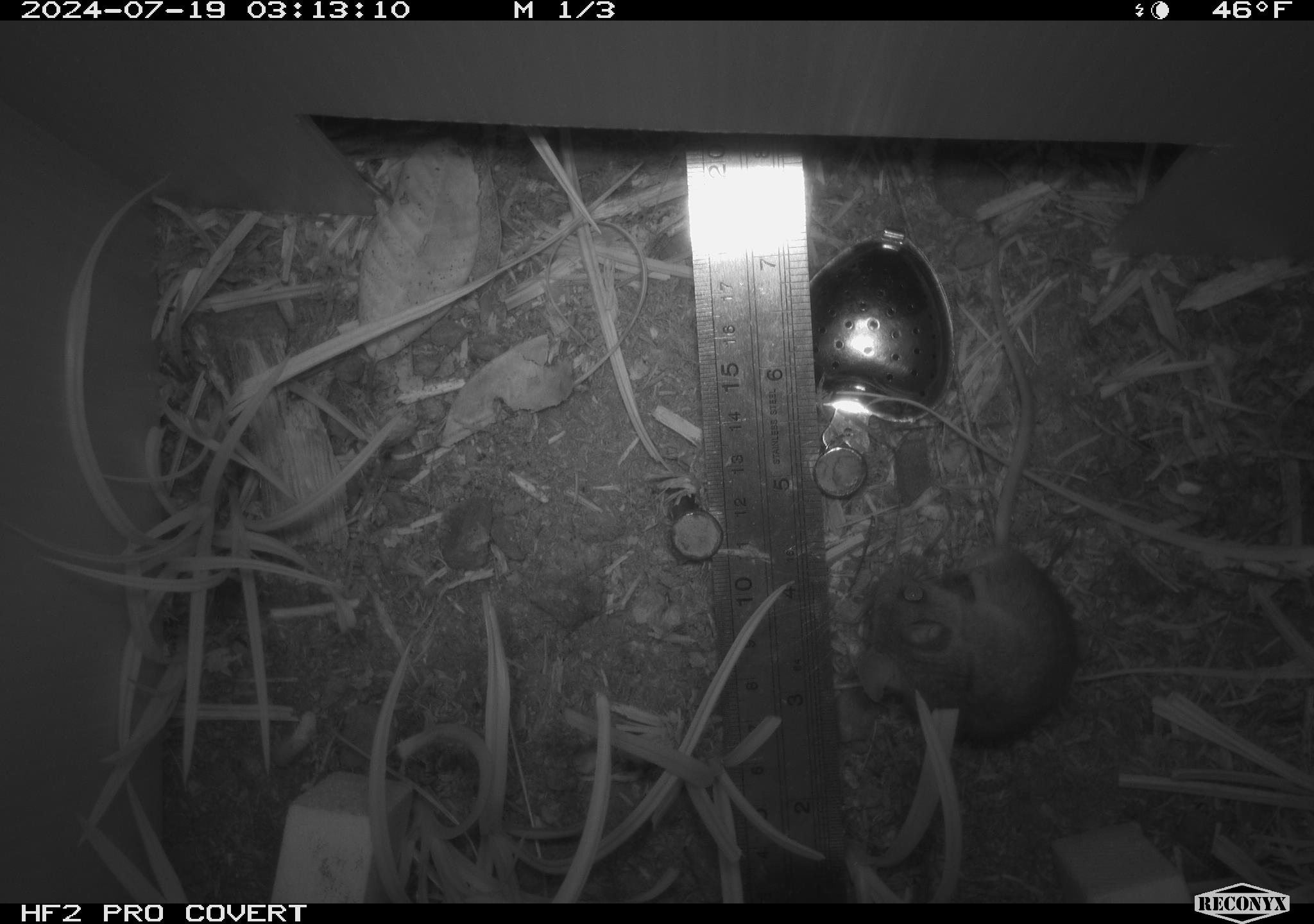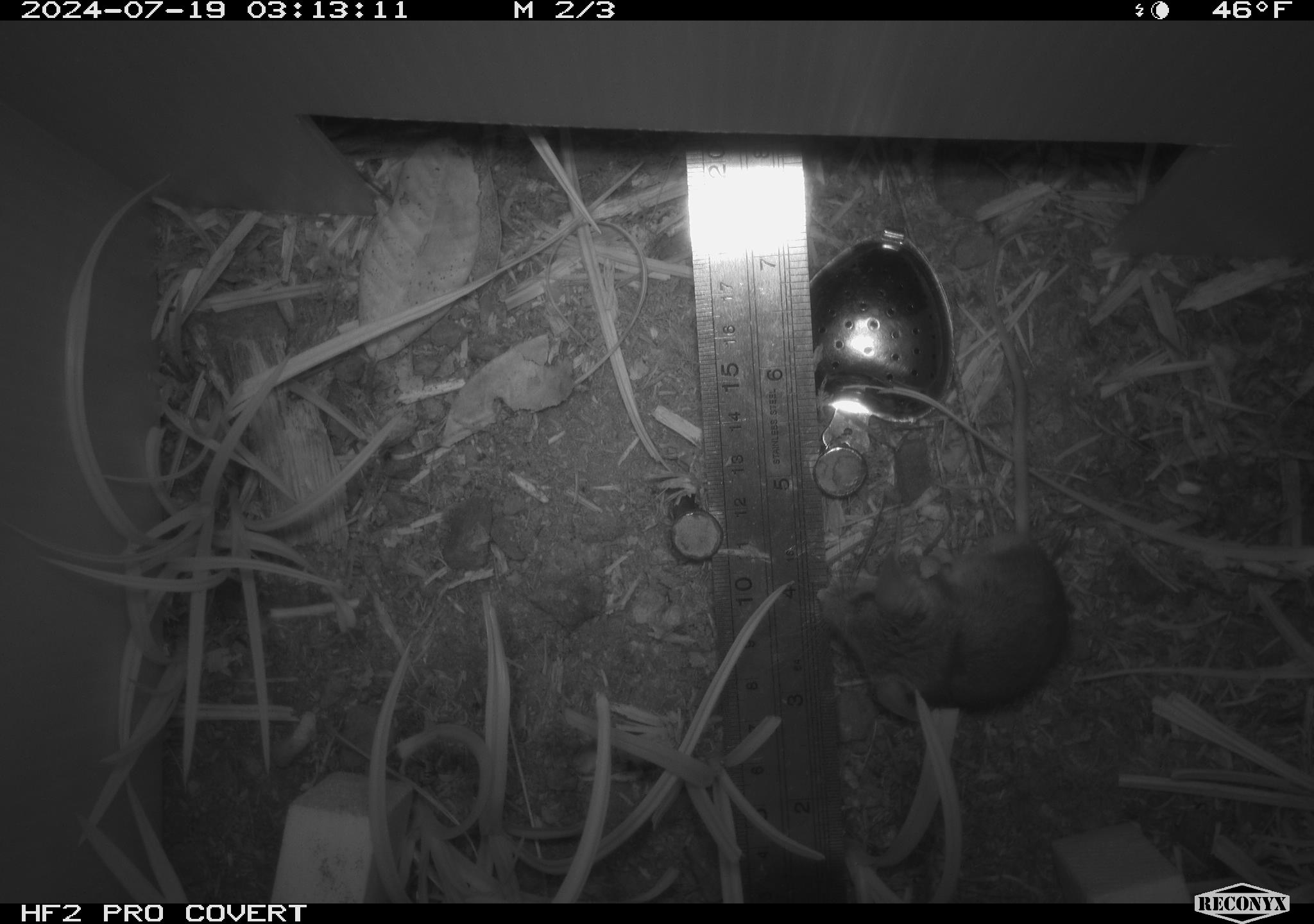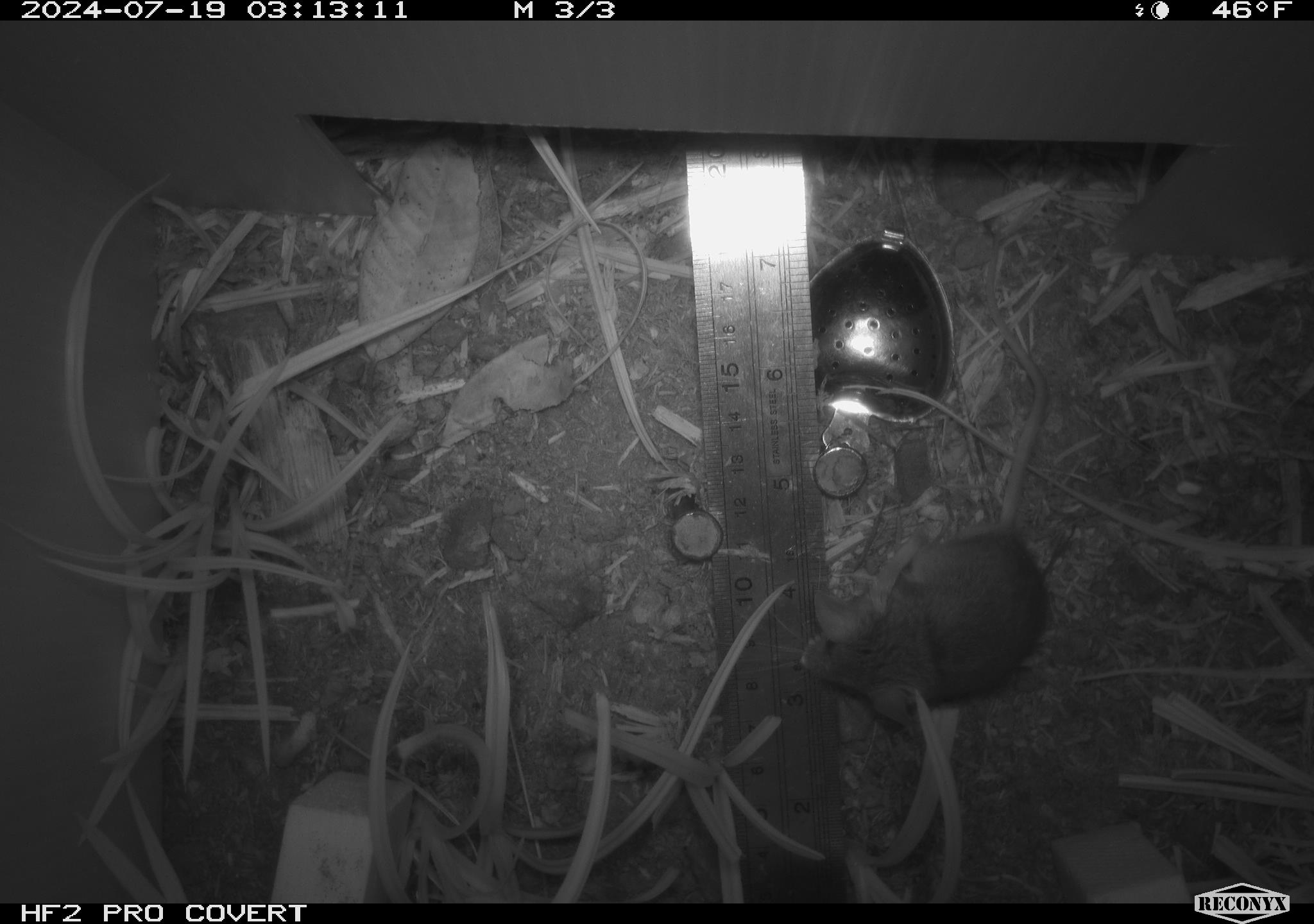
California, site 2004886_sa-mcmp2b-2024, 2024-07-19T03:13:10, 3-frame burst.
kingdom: Animalia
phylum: Chordata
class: Mammalia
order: Rodentia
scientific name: Rodentia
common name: mouse species